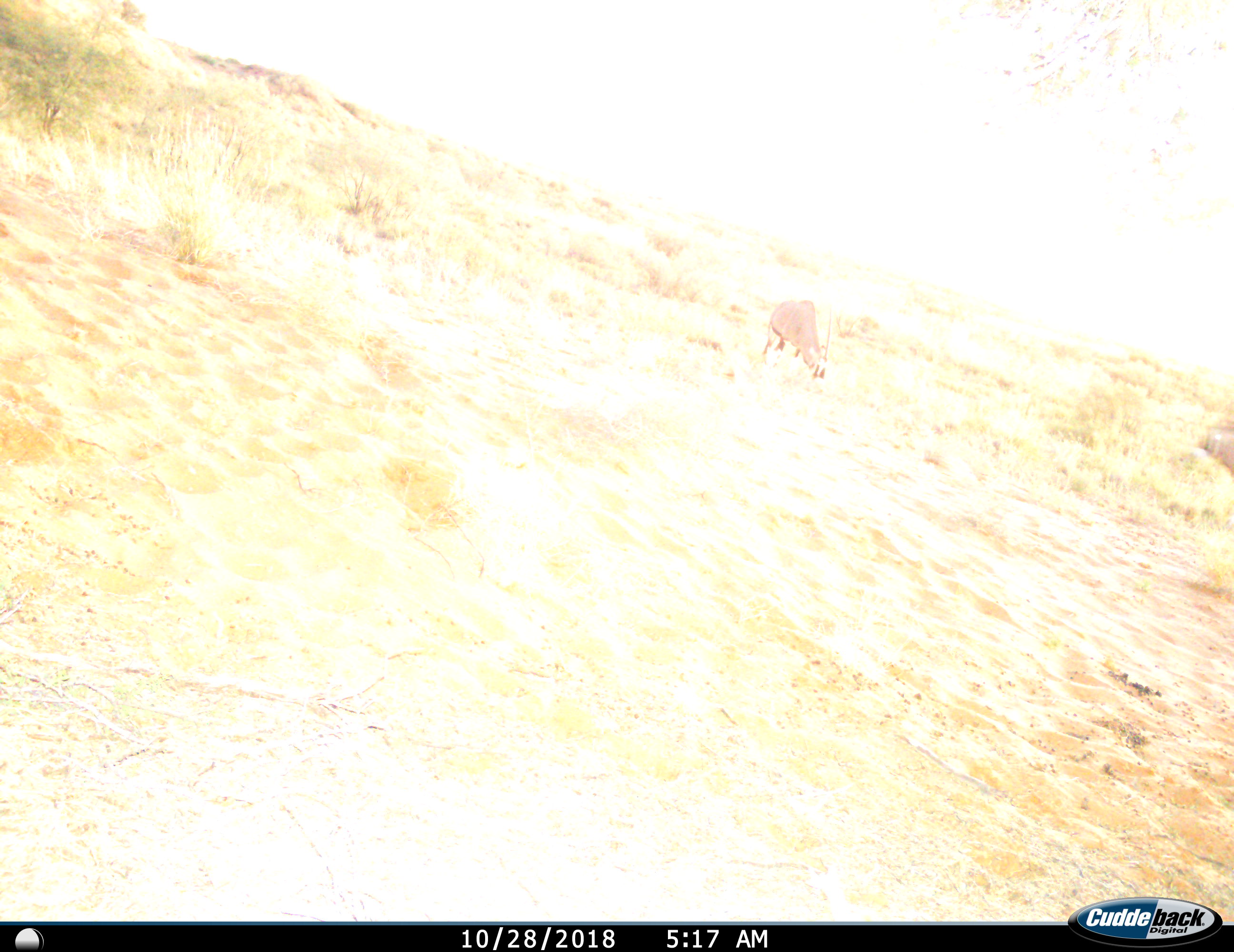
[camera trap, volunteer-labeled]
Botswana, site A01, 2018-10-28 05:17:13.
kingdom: Animalia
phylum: Chordata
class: Mammalia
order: Artiodactyla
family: Bovidae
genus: Oryx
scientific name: Oryx gazella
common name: gemsbok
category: gemsbokoryx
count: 1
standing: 40%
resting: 0%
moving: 0%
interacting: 0%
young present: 0%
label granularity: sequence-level